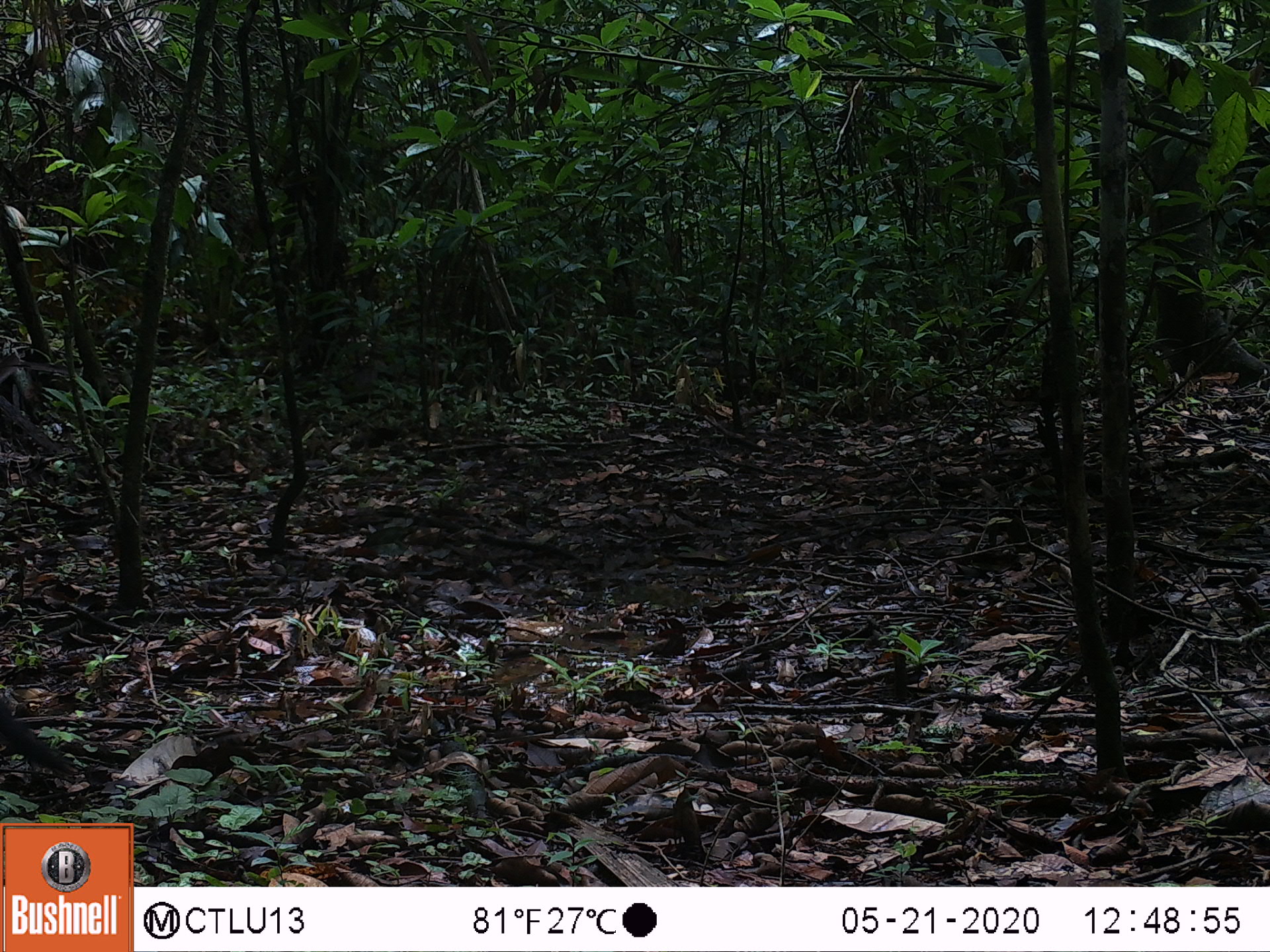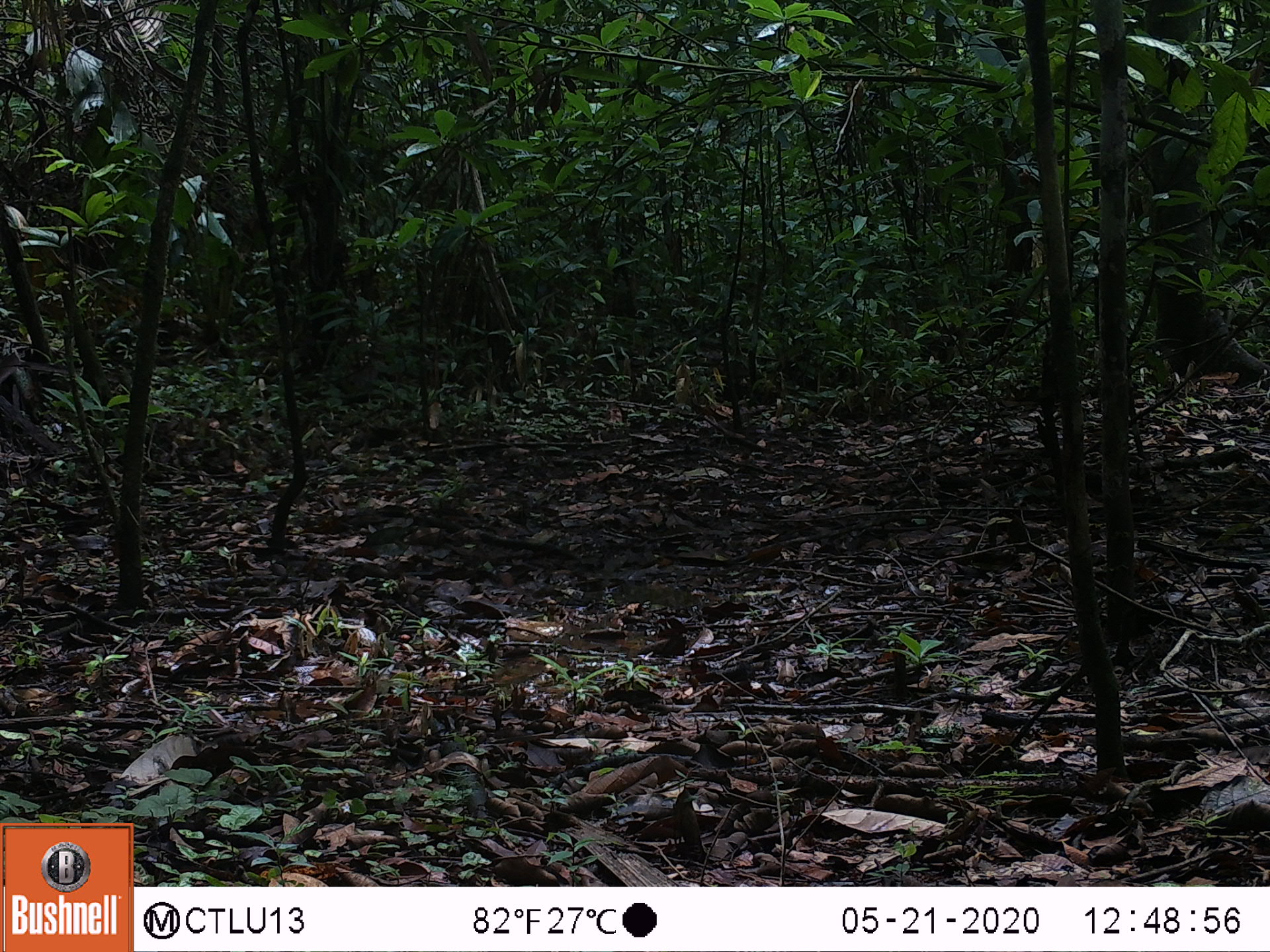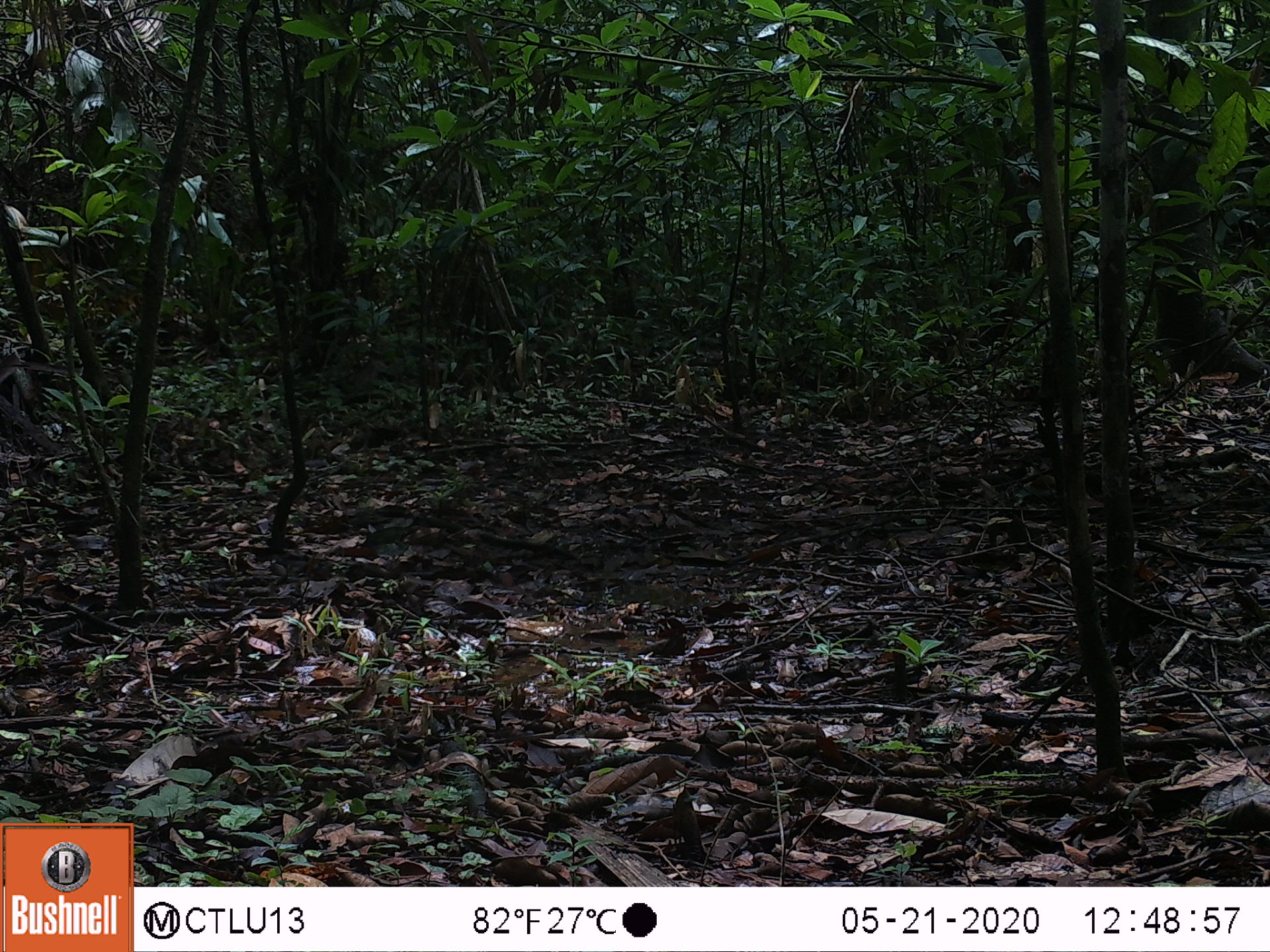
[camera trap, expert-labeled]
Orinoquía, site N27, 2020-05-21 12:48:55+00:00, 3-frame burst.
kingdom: Animalia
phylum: Chordata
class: Mammalia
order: Carnivora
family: Mustelidae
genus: Eira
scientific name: Eira barbara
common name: tayra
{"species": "tayra (Eira barbara)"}